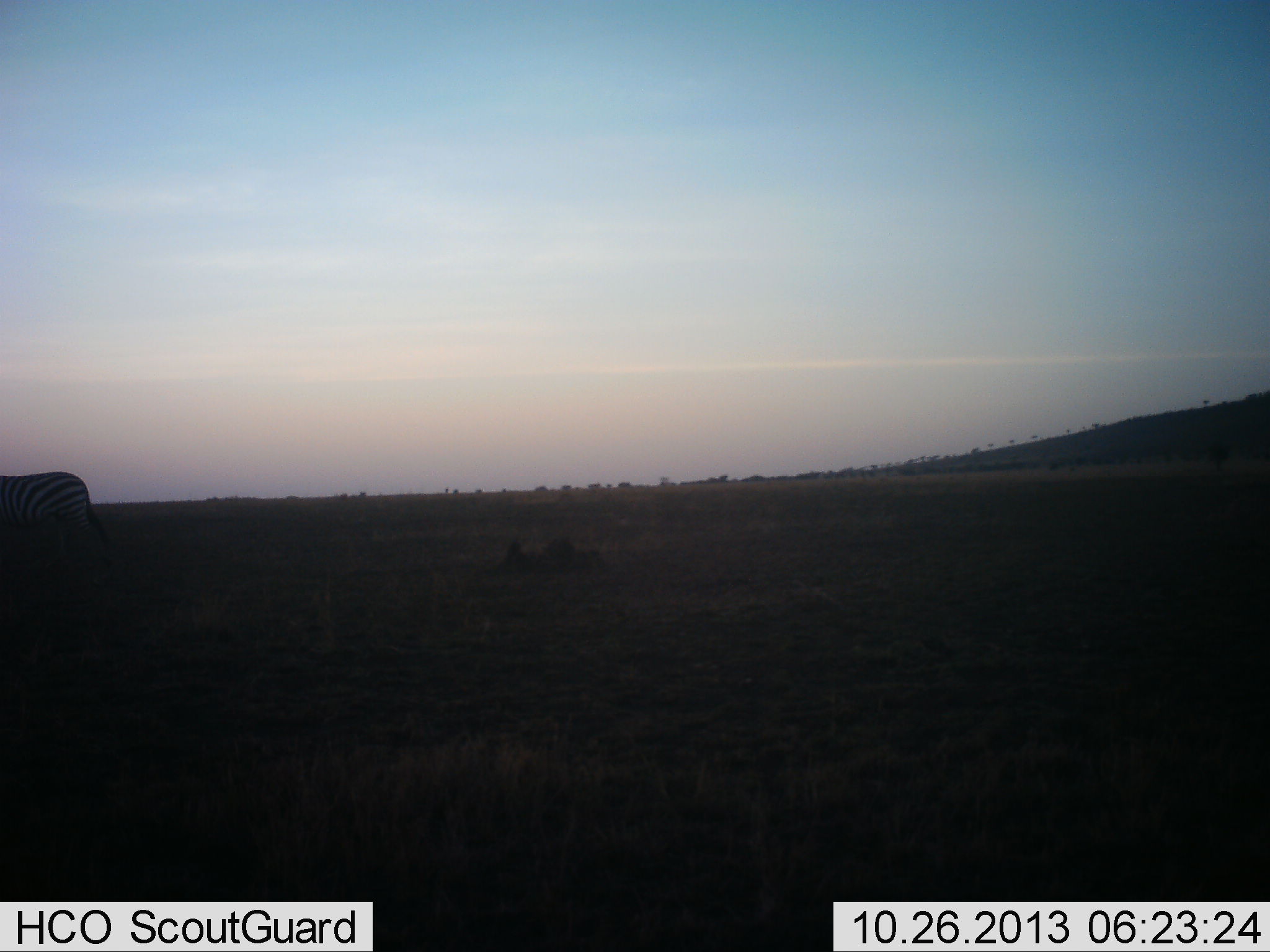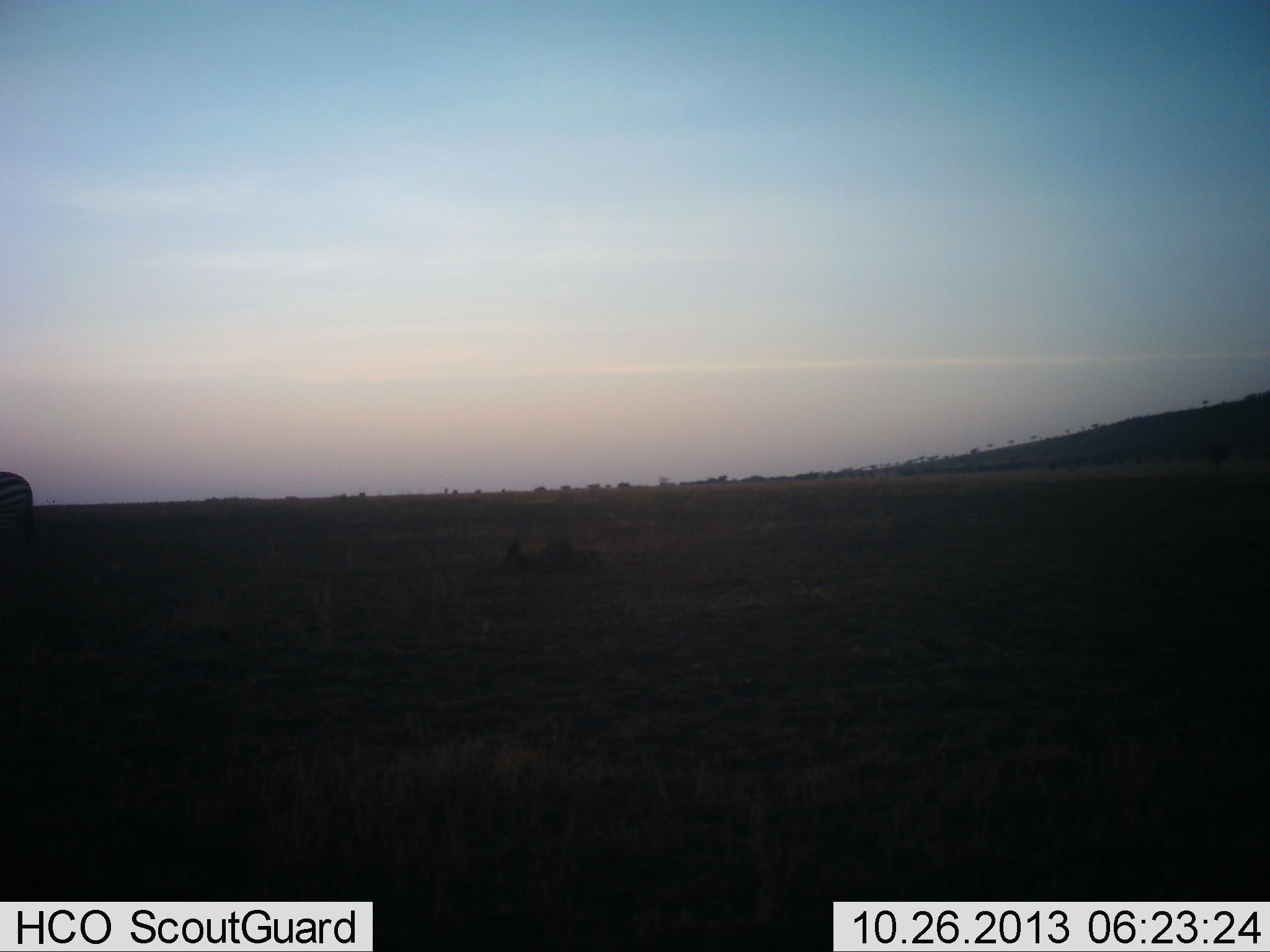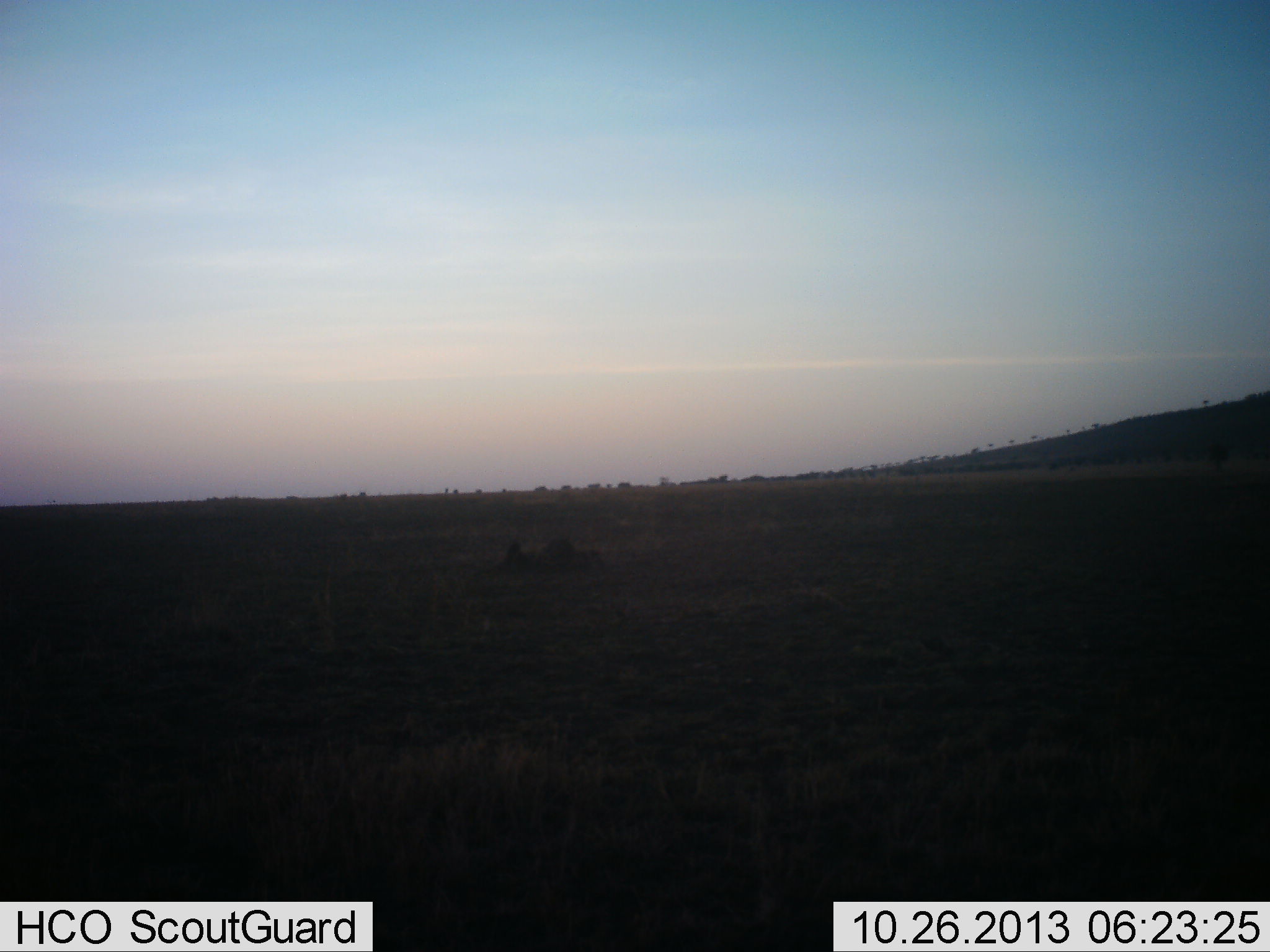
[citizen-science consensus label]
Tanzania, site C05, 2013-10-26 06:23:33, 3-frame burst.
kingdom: Animalia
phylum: Chordata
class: Mammalia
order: Perissodactyla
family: Equidae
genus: Equus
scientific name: Equus quagga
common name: plains zebra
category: zebra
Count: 1.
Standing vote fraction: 0%.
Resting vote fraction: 0%.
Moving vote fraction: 100%.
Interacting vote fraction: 0%.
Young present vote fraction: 0%.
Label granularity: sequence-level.